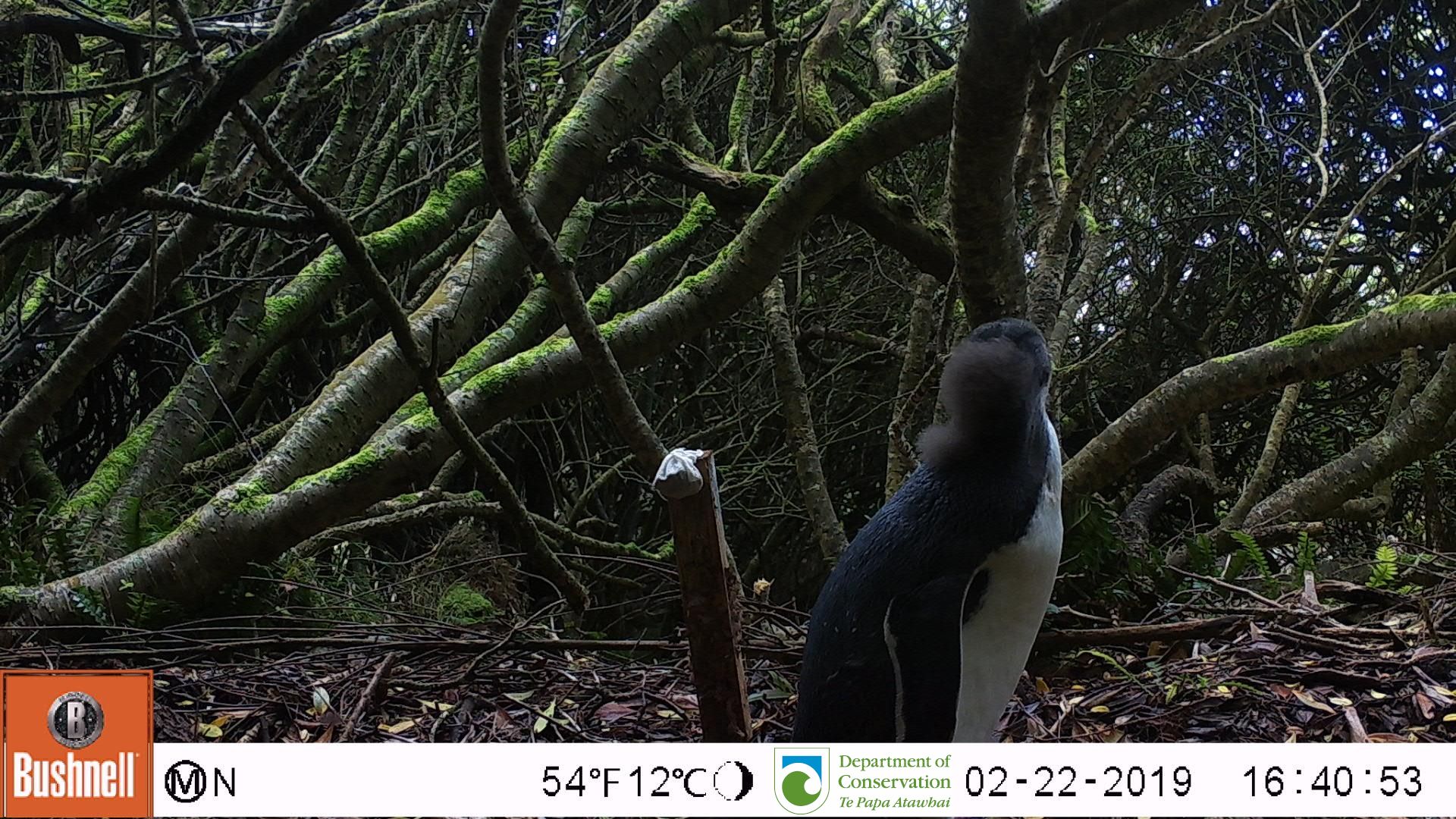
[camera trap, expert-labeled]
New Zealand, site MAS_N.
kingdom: Animalia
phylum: Chordata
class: Aves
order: Sphenisciformes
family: Spheniscidae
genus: Megadyptes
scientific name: Megadyptes antipodes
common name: yellow-eyed penguin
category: yellow eyed penguin